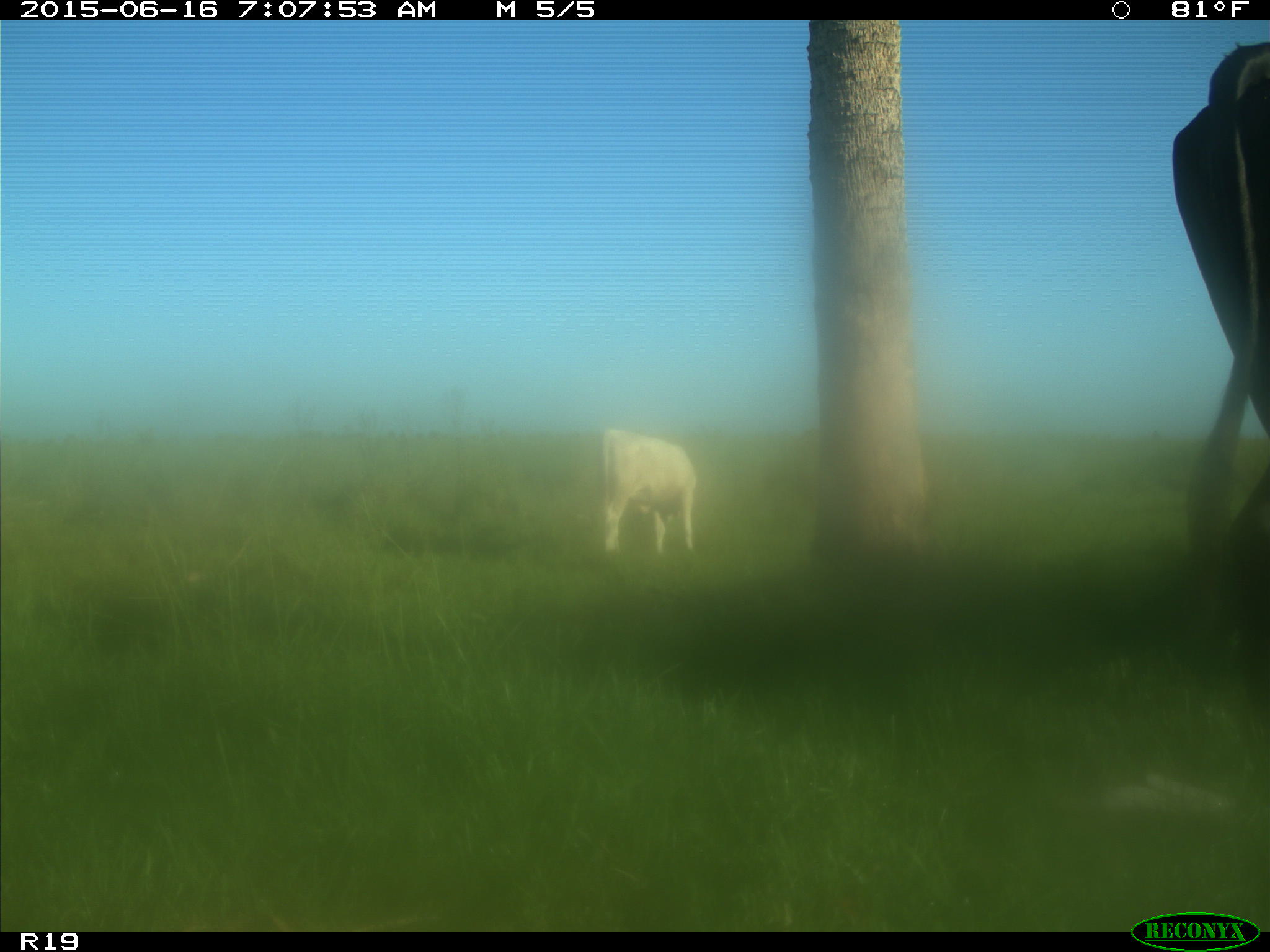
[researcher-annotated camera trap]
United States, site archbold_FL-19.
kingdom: Animalia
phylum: Chordata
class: Mammalia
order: Artiodactyla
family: Bovidae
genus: Bos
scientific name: Bos taurus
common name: domestic cow